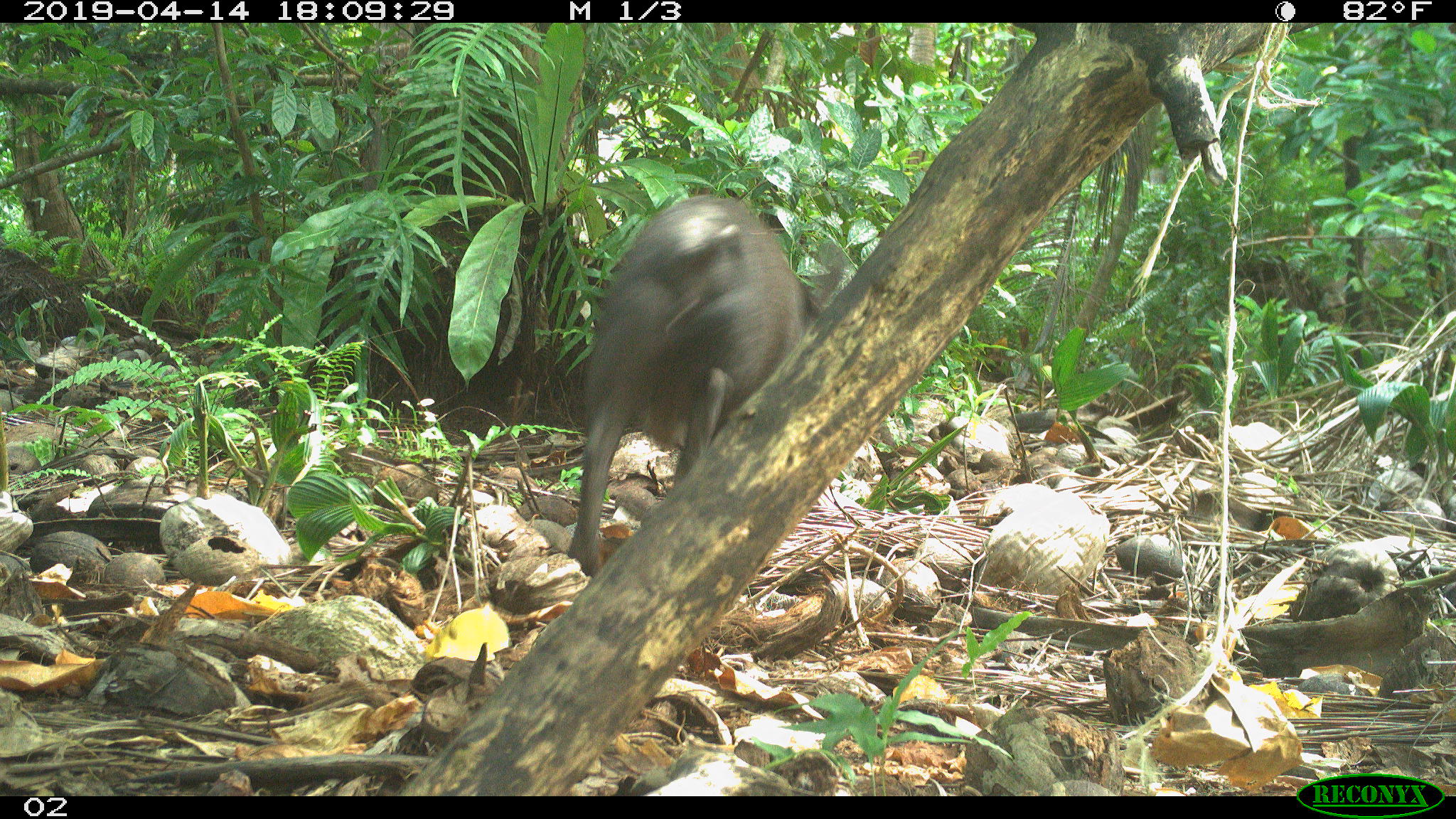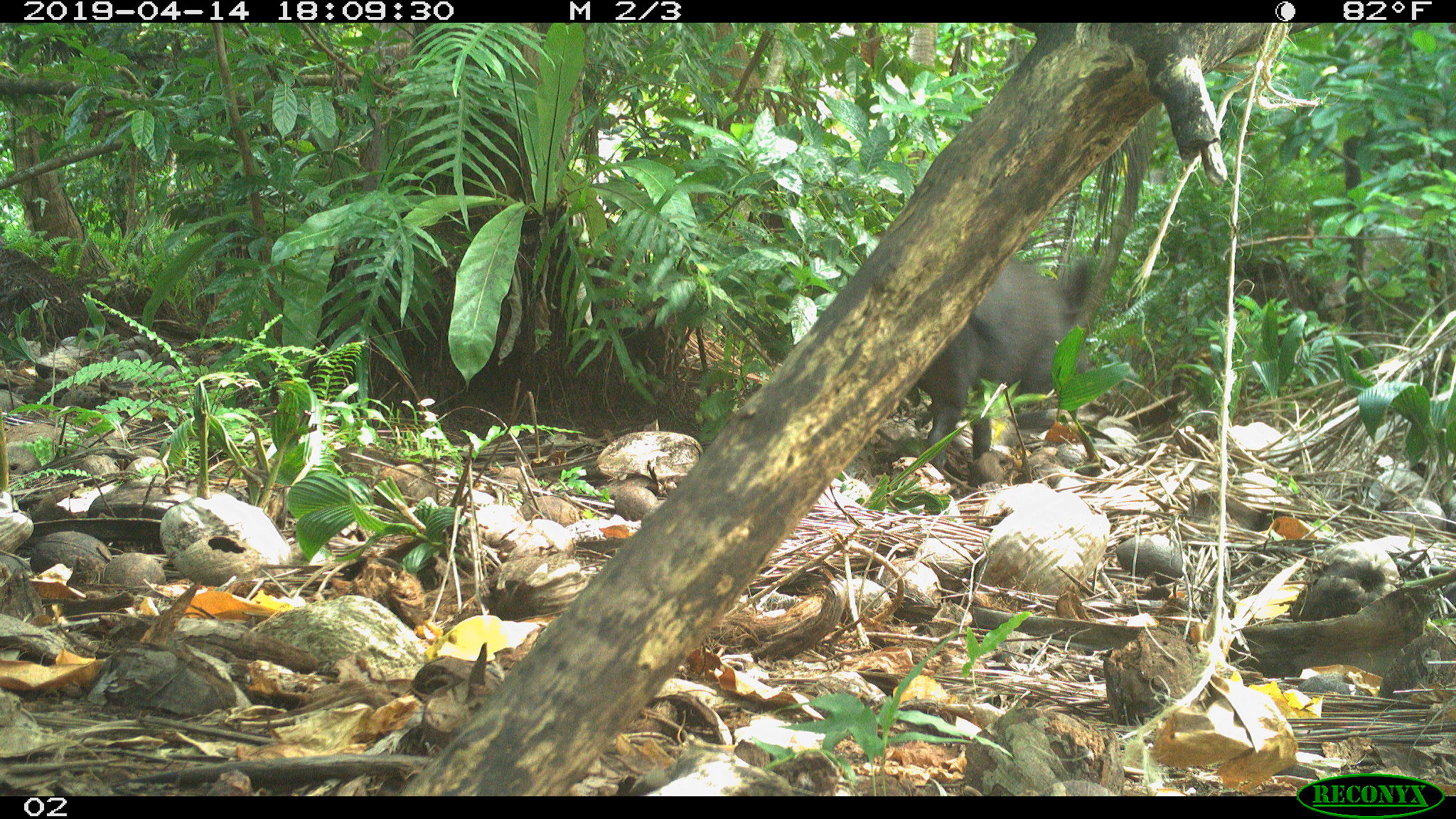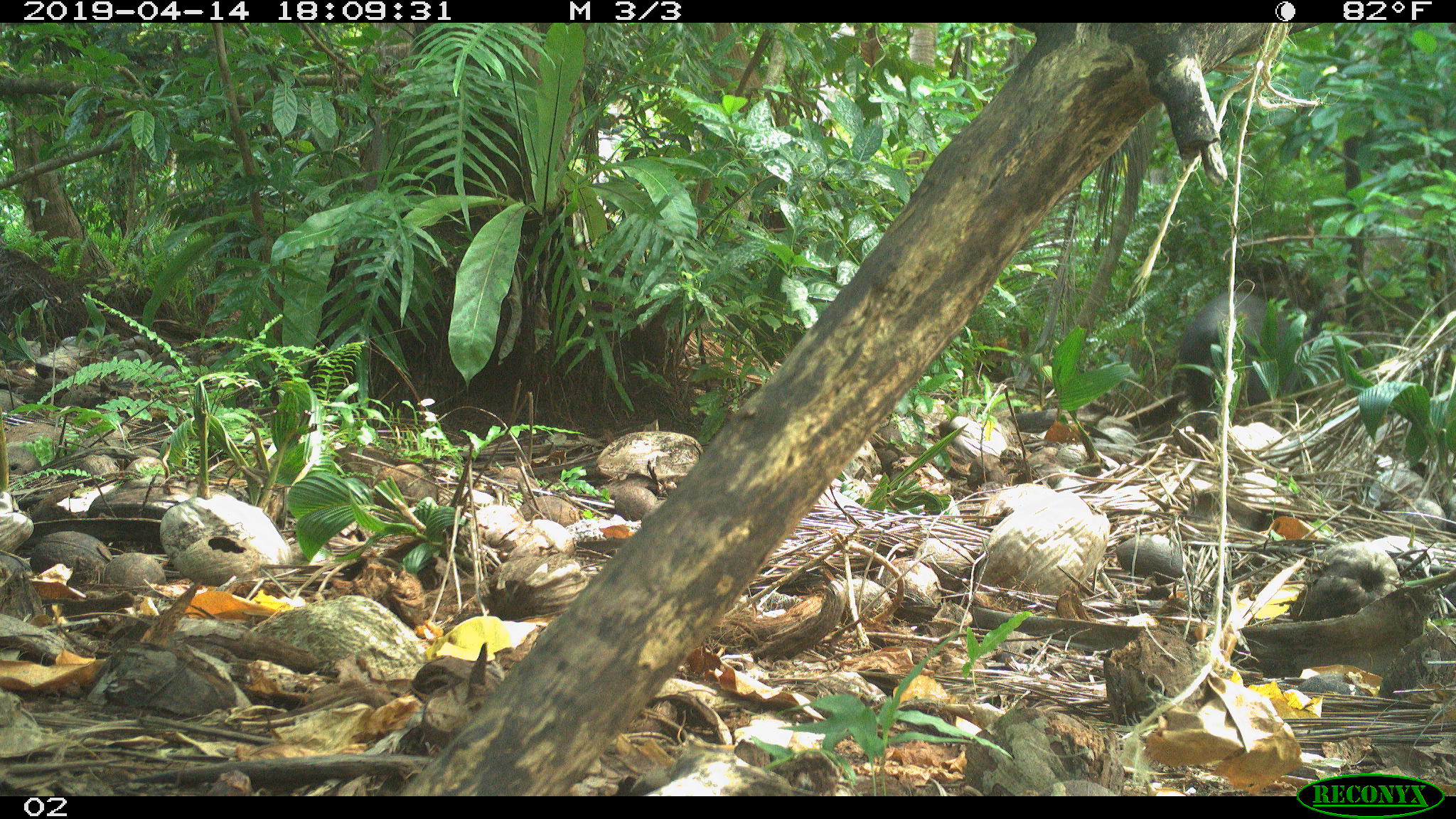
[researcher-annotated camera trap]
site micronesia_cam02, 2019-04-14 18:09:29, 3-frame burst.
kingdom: Animalia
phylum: Chordata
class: Mammalia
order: Artiodactyla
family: Suidae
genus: Sus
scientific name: Sus scrofa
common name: pig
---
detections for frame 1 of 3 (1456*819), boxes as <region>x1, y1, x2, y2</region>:
pig: <region>548, 199, 842, 596</region>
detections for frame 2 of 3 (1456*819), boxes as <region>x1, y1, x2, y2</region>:
pig: <region>906, 245, 1112, 478</region>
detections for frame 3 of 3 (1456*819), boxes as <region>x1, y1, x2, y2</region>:
pig: <region>1180, 289, 1286, 425</region>